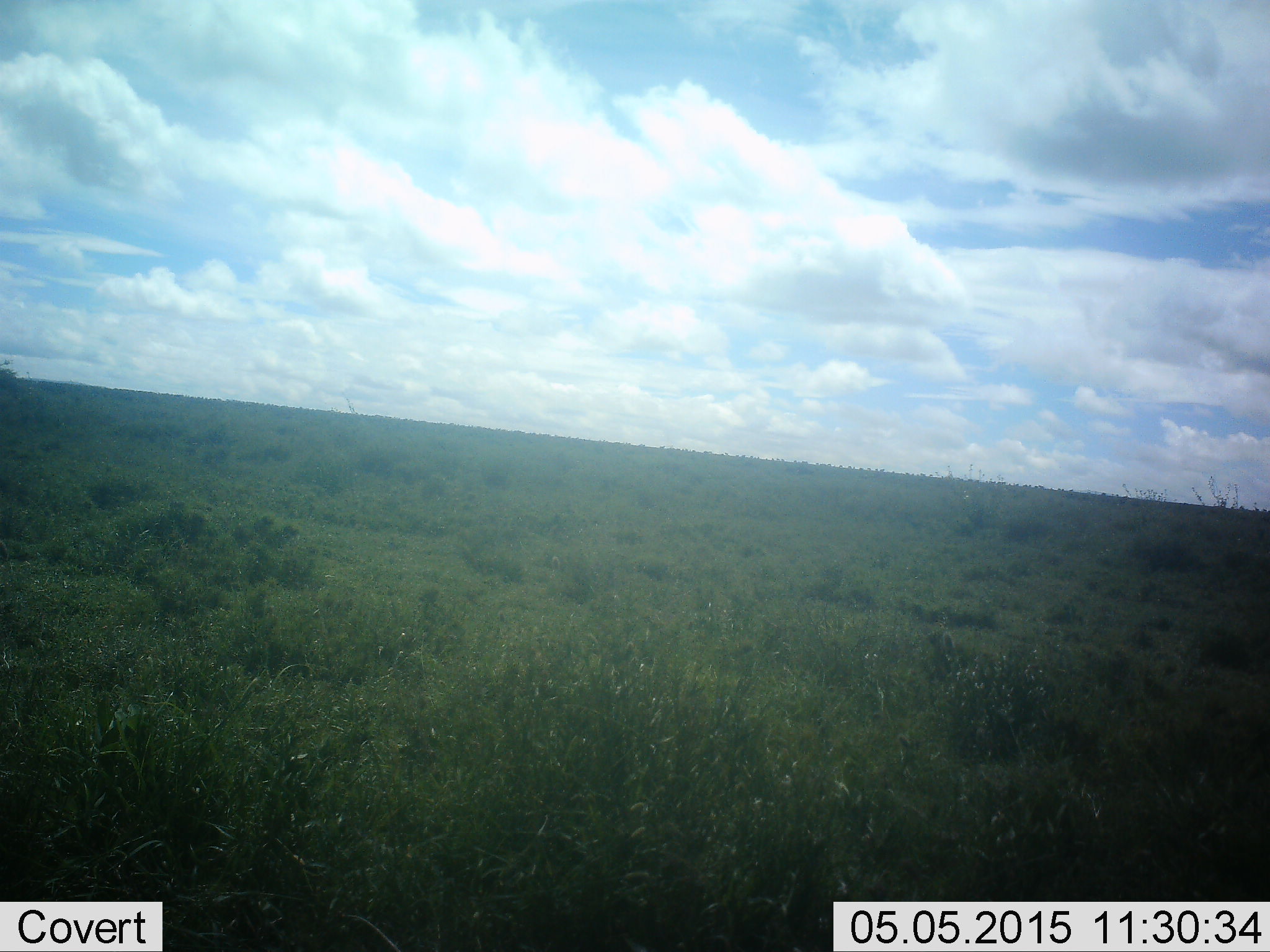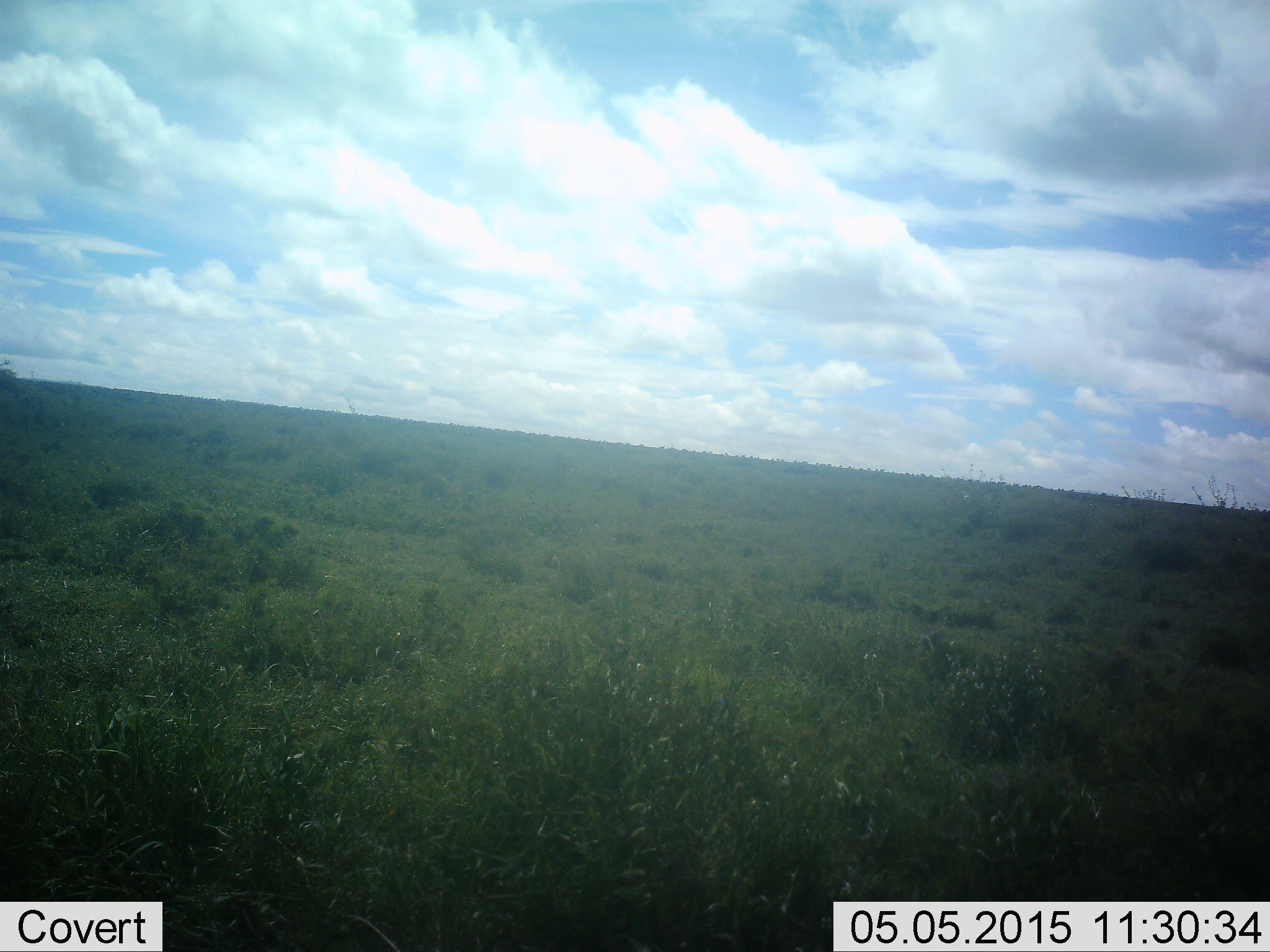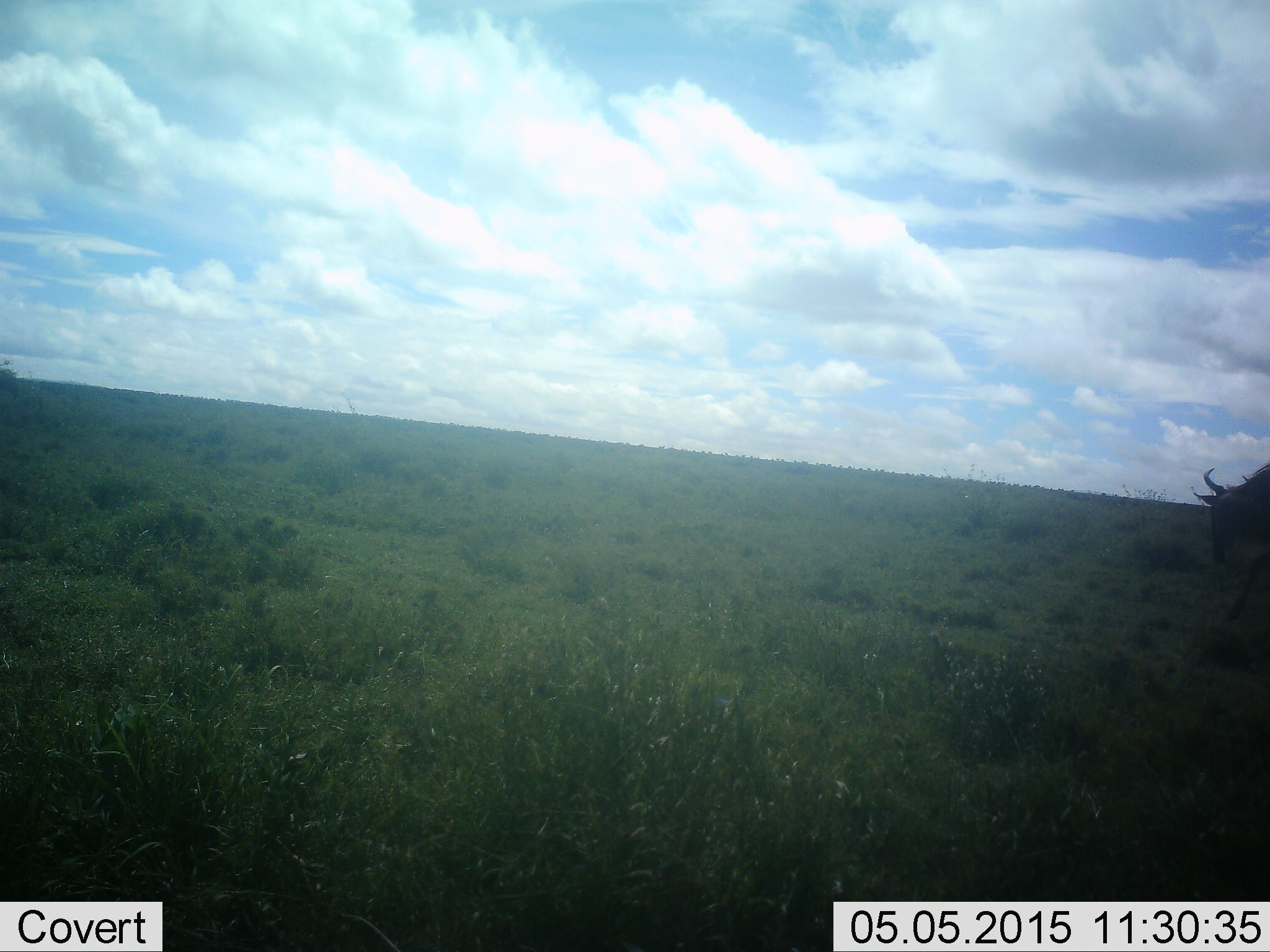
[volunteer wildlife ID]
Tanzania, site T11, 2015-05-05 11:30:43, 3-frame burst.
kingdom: Animalia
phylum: Chordata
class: Mammalia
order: Artiodactyla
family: Bovidae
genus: Connochaetes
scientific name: Connochaetes taurinus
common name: blue wildebeest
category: wildebeest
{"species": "wildebeest (blue wildebeest) (Connochaetes taurinus)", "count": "1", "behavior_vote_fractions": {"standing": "20%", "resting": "0%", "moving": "80%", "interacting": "0%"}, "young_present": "0%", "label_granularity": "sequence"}